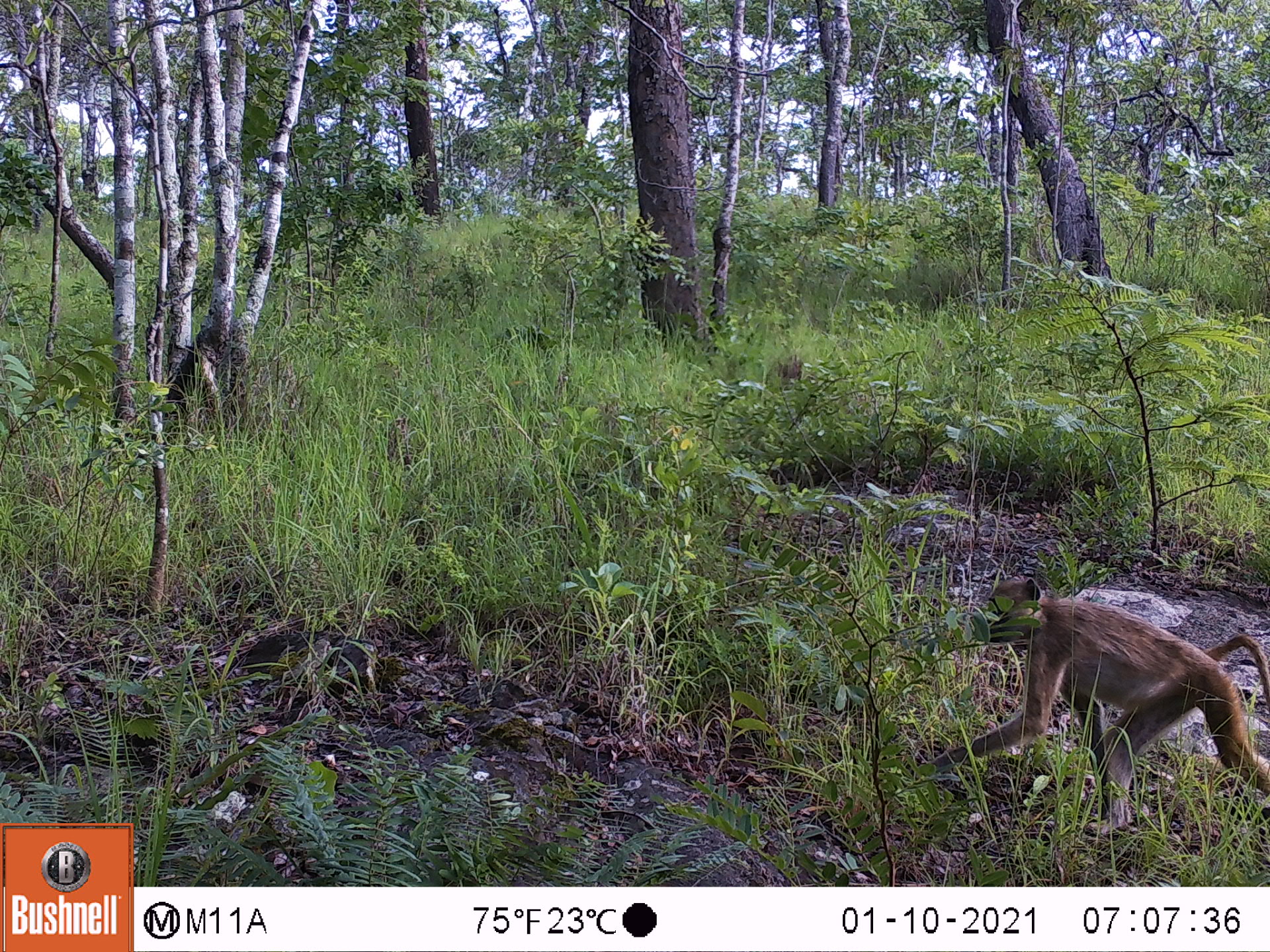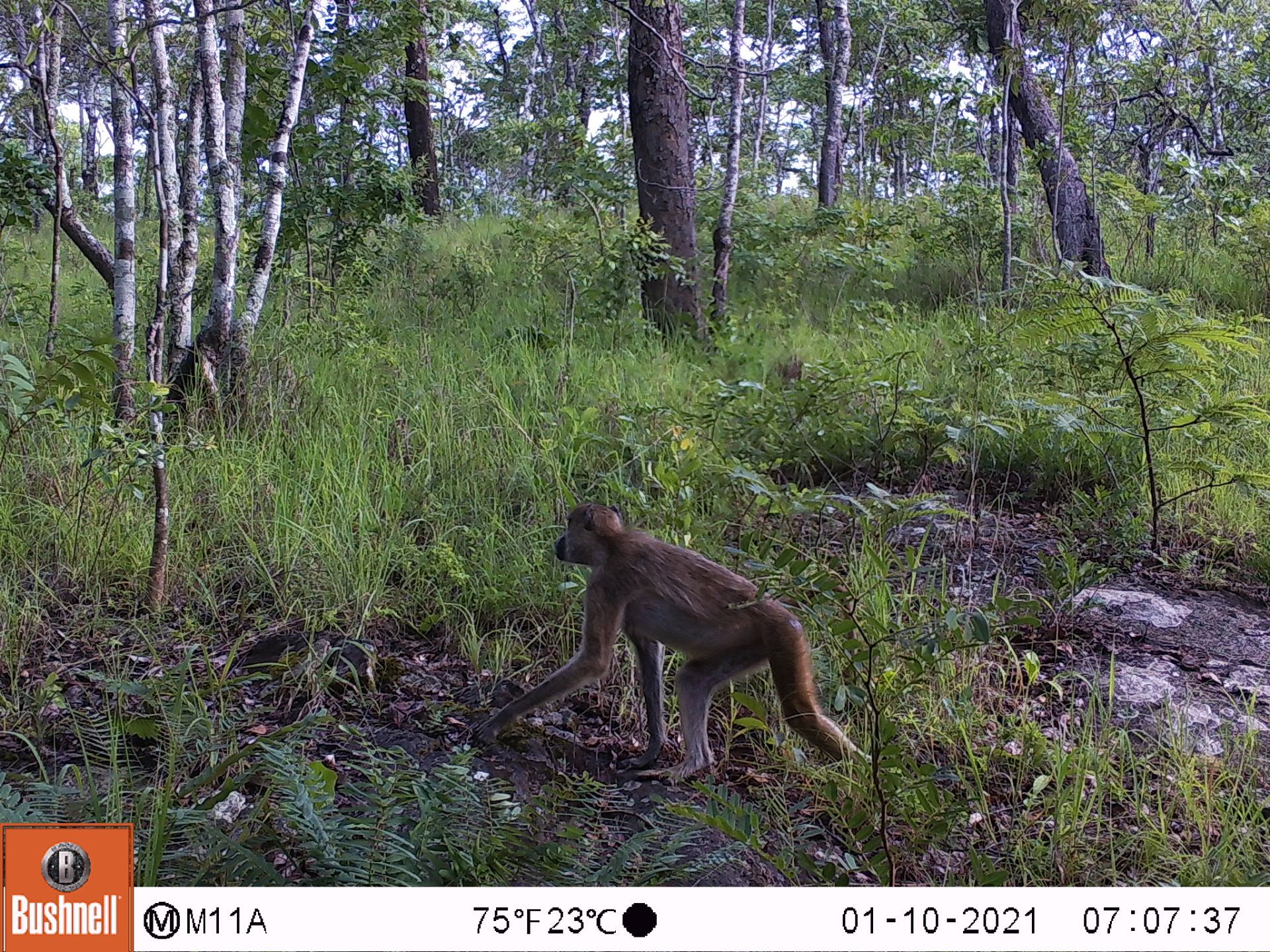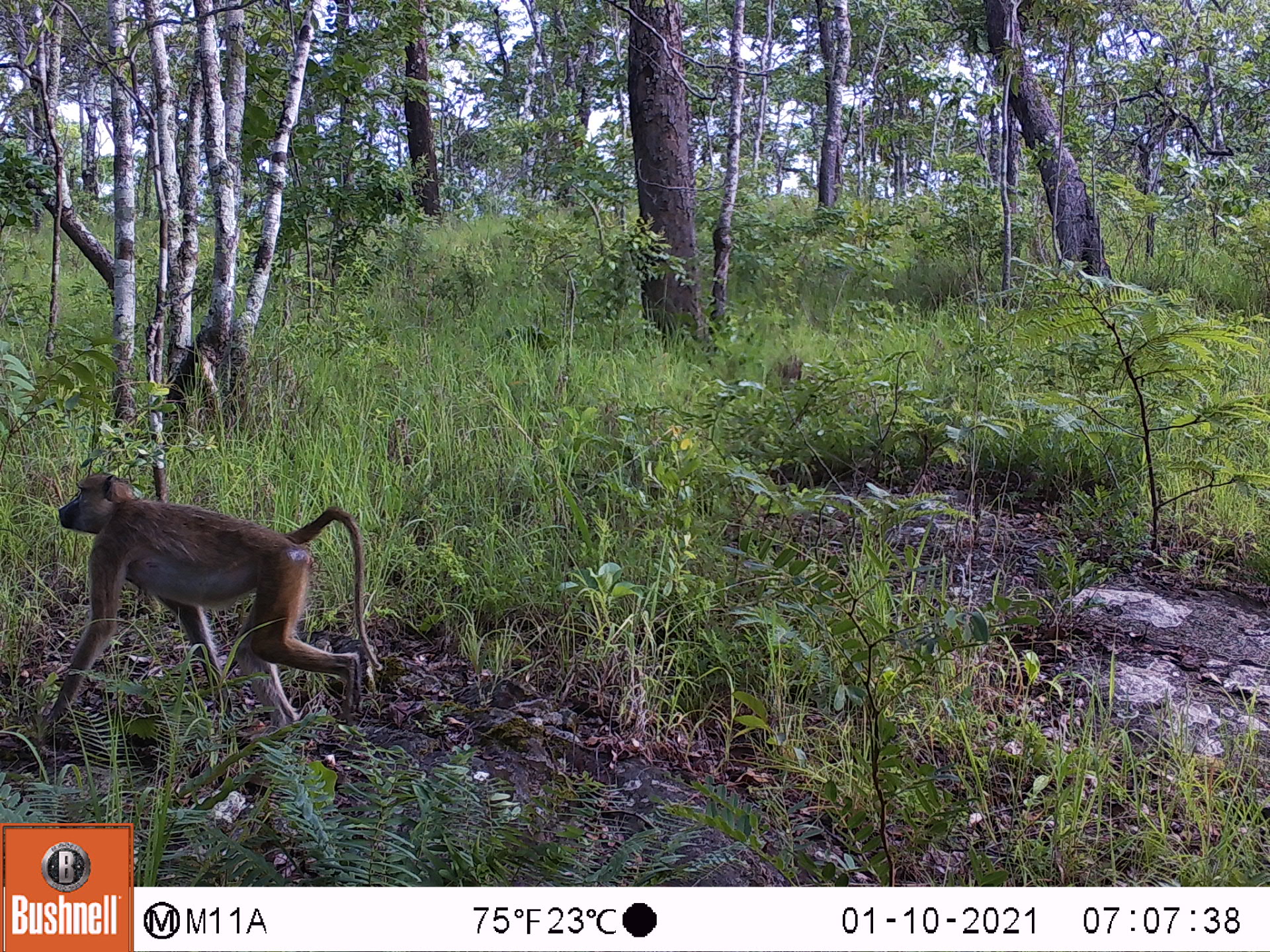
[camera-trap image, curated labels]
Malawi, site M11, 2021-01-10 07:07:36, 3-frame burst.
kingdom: Animalia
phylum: Chordata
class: Mammalia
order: Primates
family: Cercopithecidae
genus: Papio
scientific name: Papio cynocephalus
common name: yellow baboon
Yellow baboon (Papio cynocephalus), count 1.